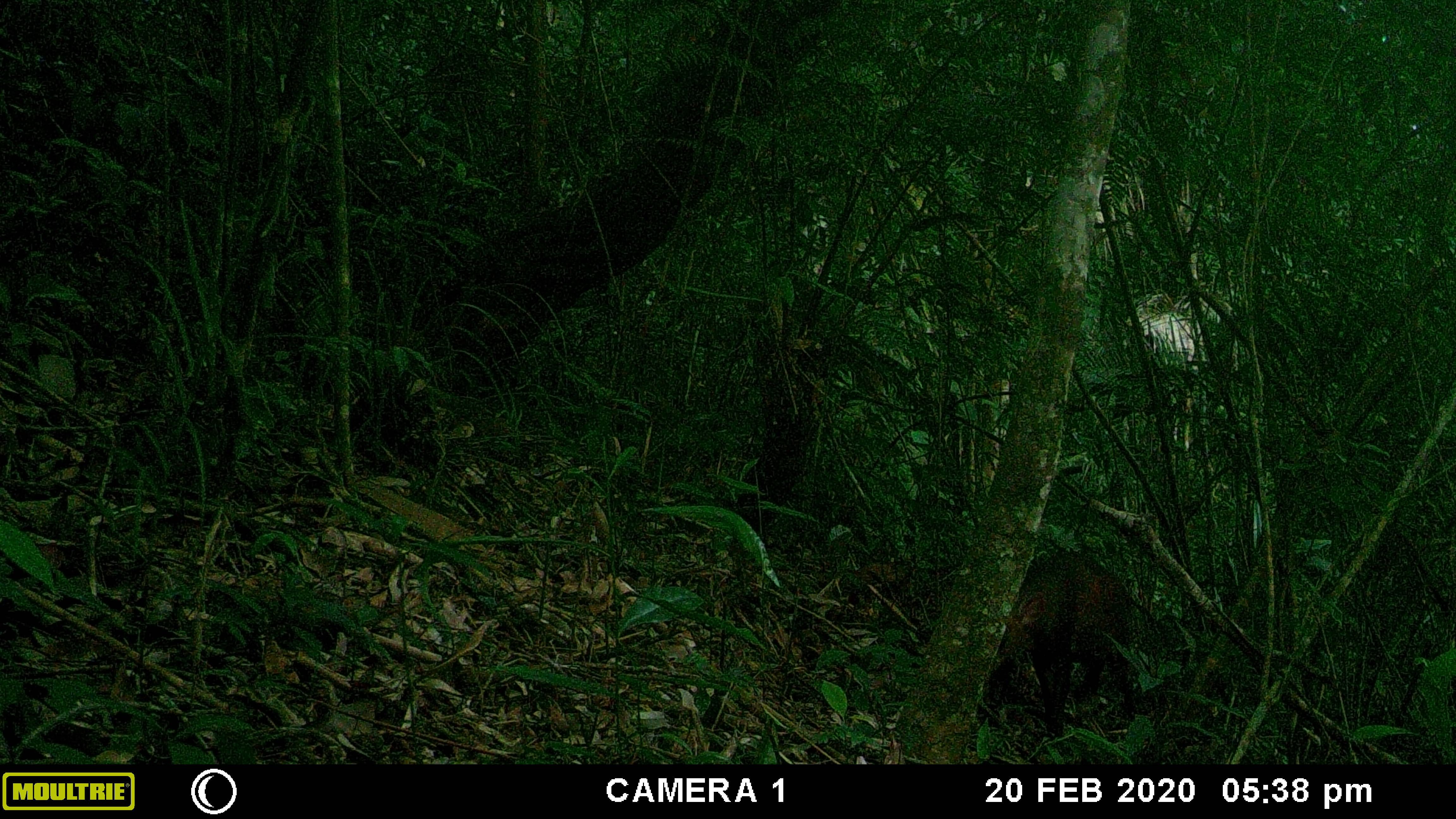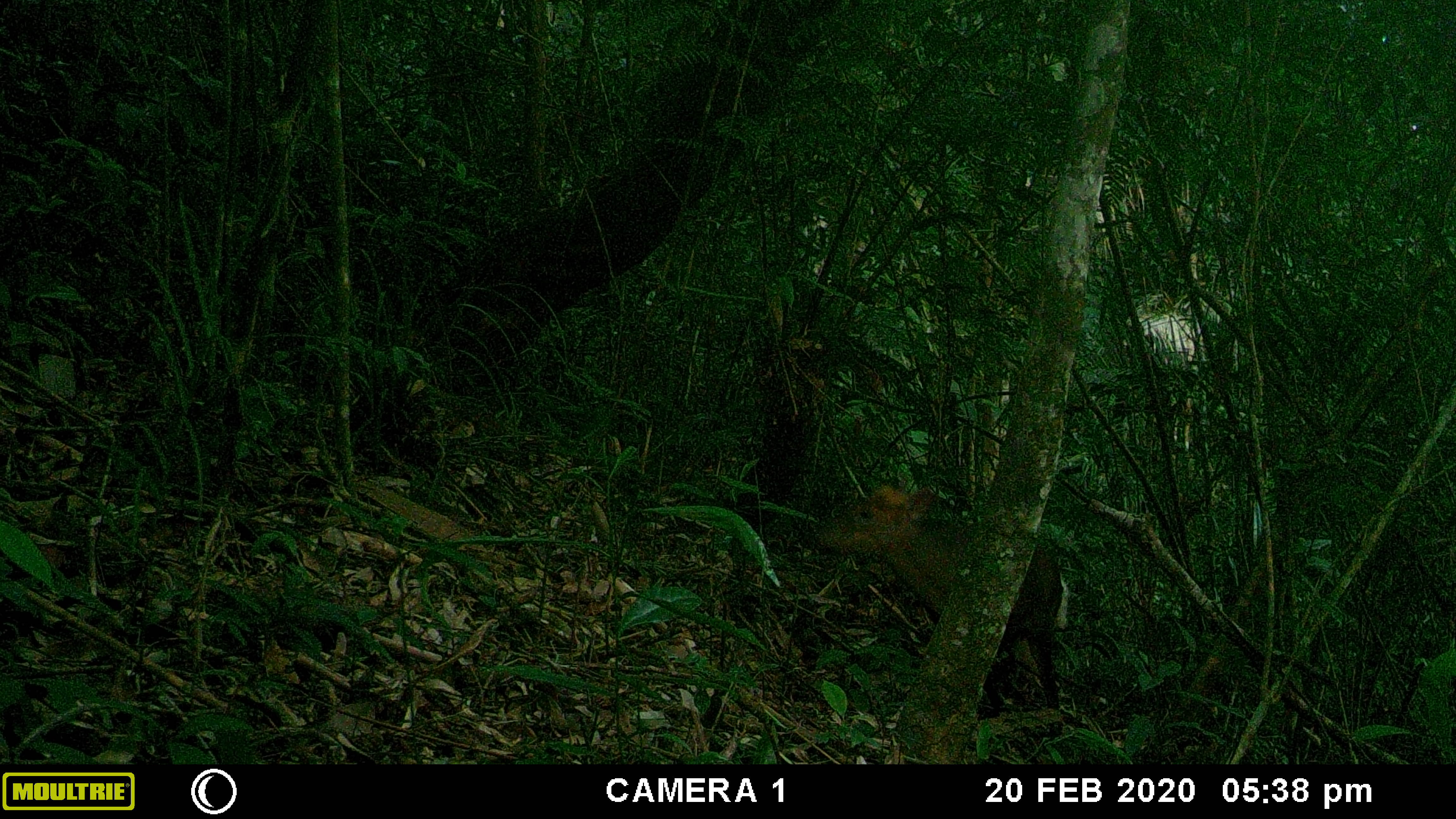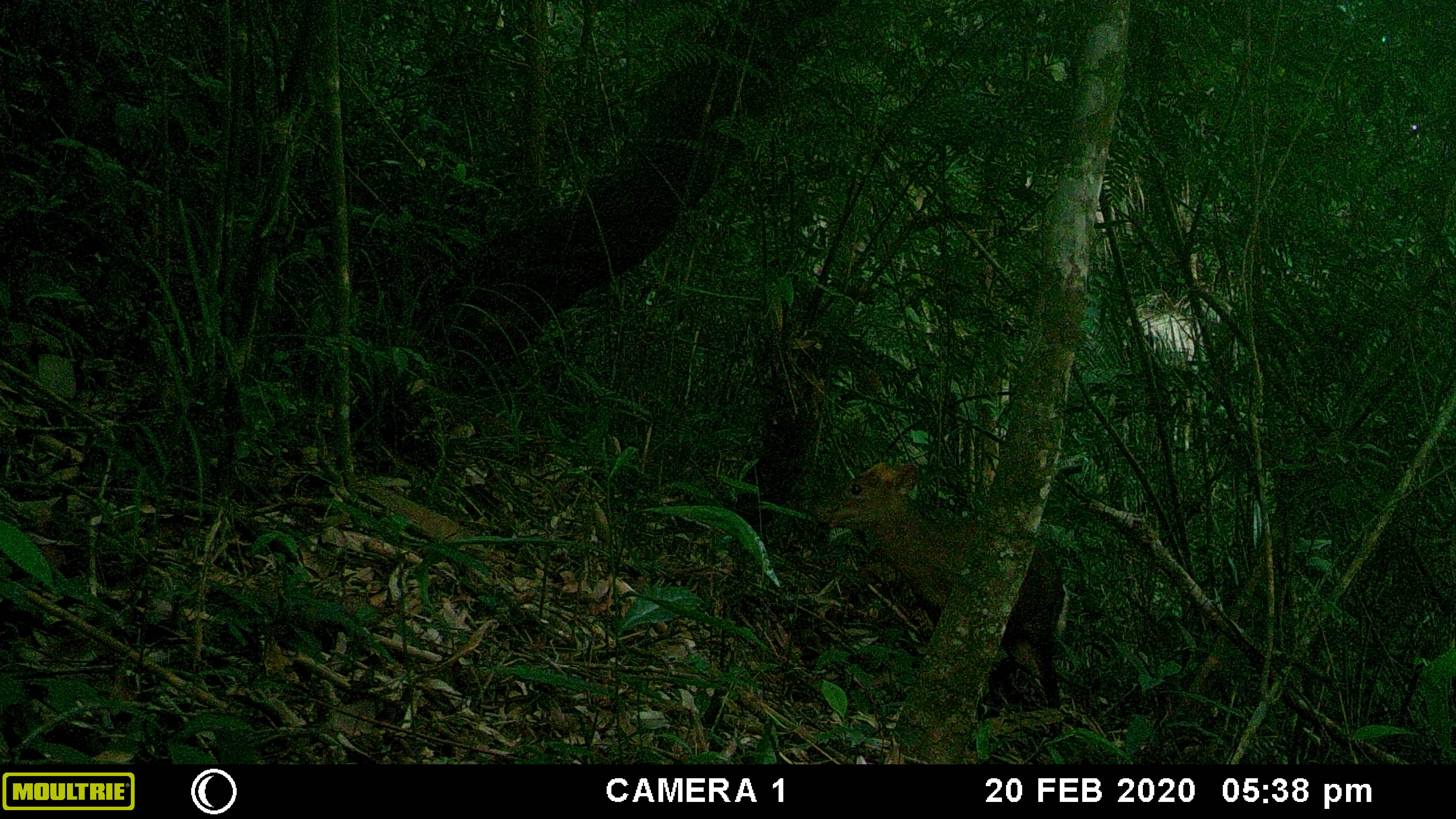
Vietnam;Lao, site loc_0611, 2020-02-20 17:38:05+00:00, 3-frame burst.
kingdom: Animalia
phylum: Chordata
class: Mammalia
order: Artiodactyla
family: Cervidae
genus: Muntiacus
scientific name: Muntiacus rooseveltorum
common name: roosevelt's muntjac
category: roosevelts muntjac group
Roosevelts muntjac group (roosevelt's muntjac) (Muntiacus rooseveltorum). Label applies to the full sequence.